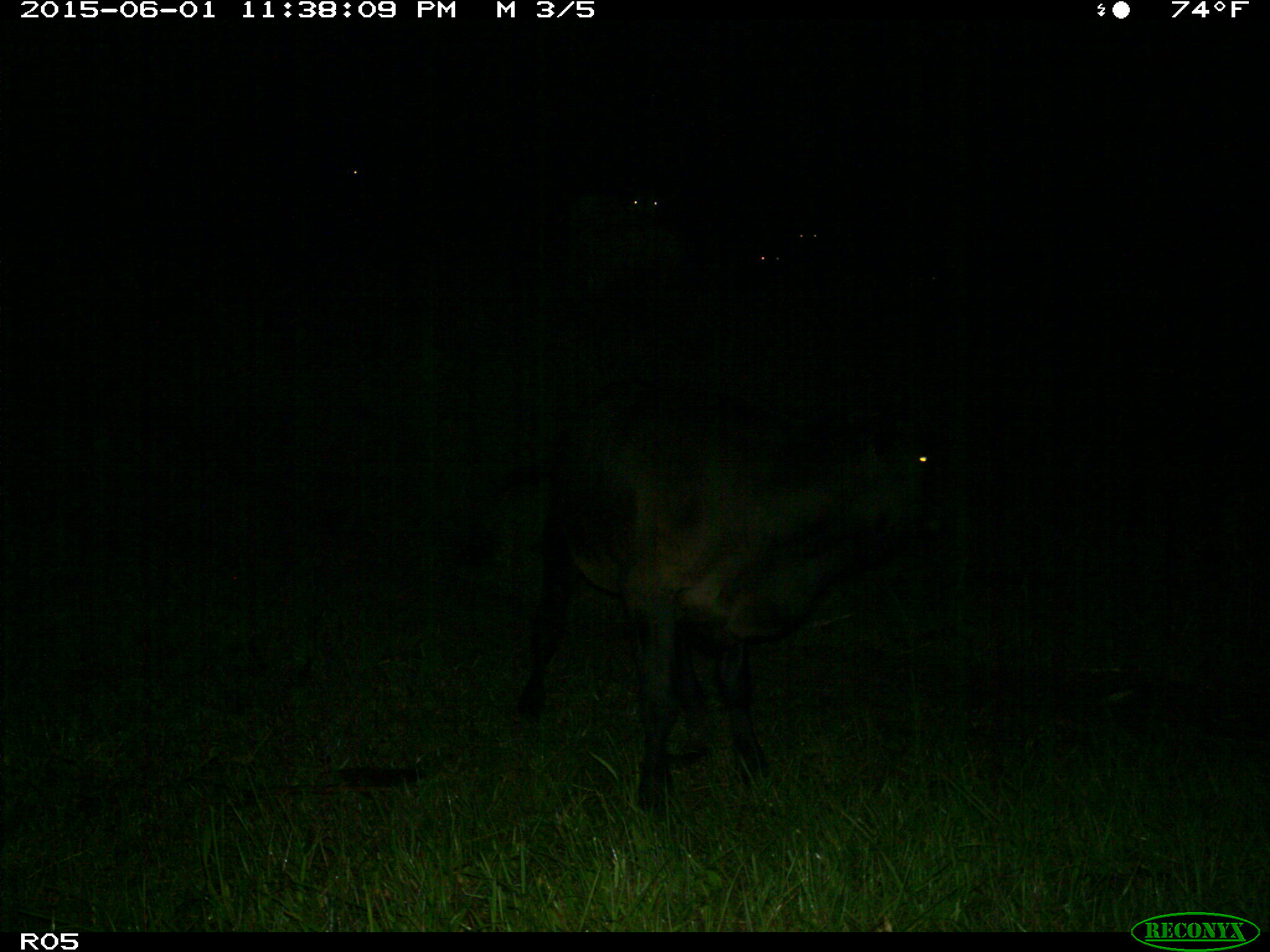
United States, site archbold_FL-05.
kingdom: Animalia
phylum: Chordata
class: Mammalia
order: Artiodactyla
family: Bovidae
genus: Bos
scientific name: Bos taurus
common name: domestic cow